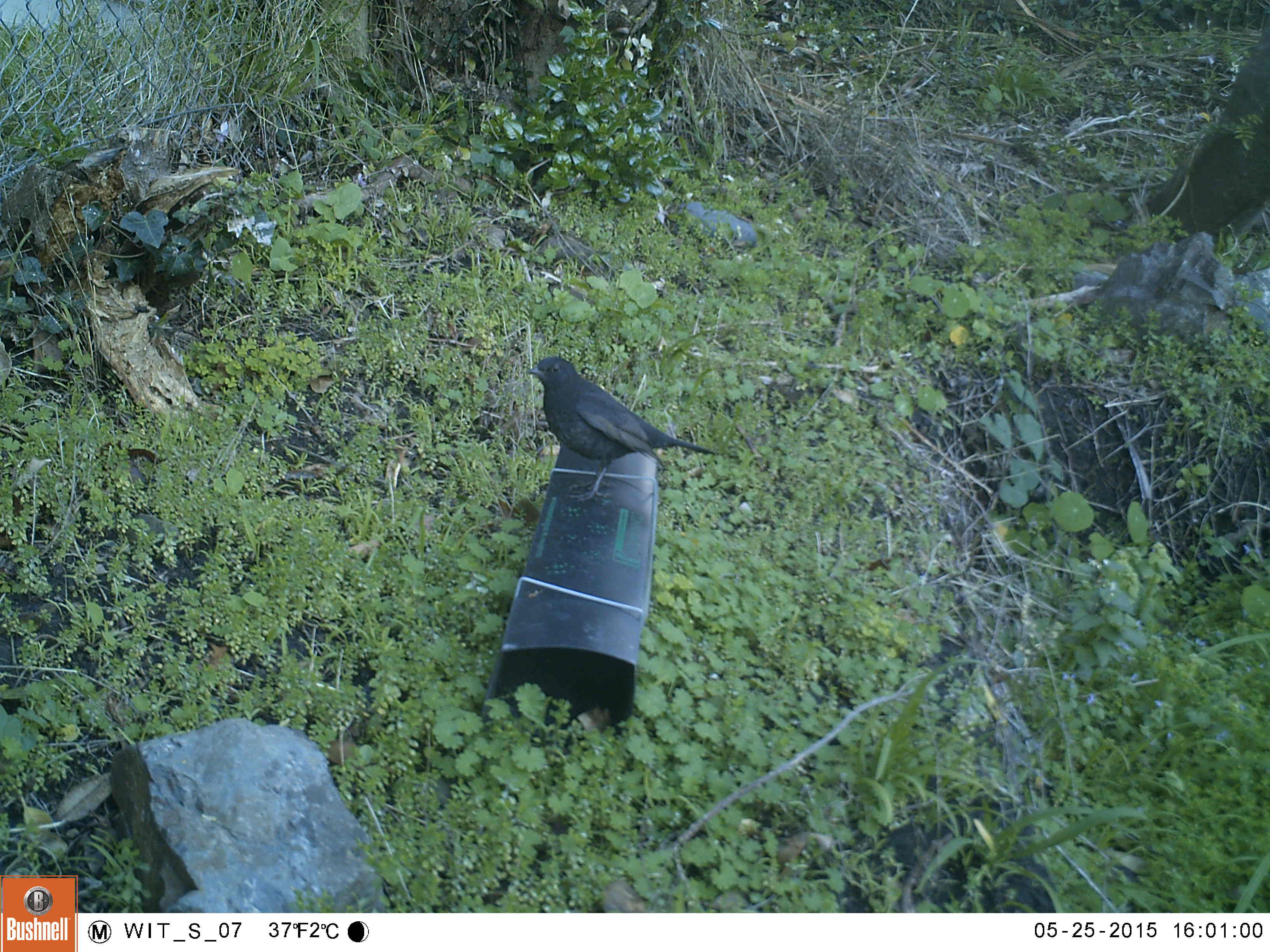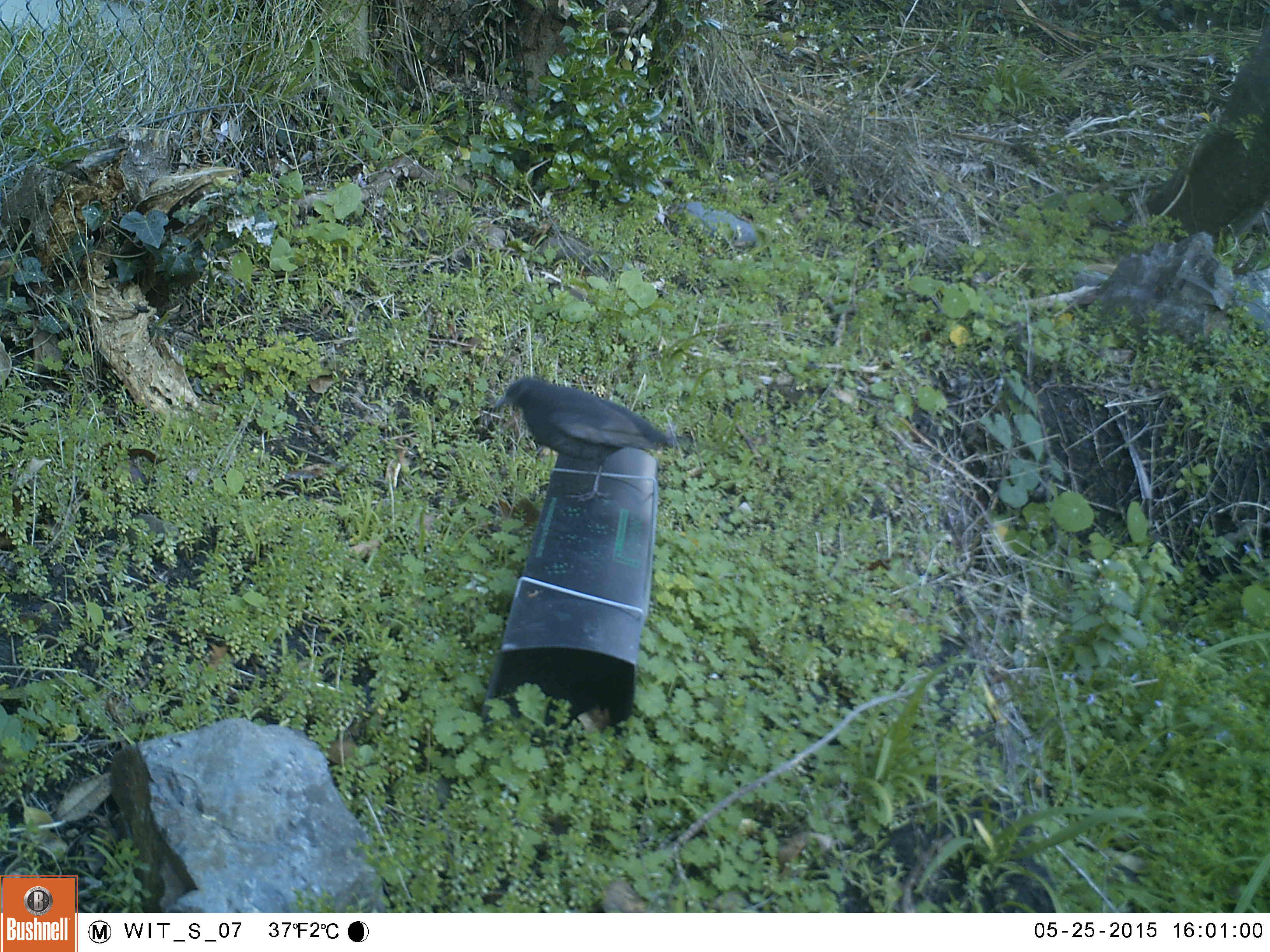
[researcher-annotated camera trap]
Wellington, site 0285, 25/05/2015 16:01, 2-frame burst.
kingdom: Animalia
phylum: Chordata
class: Aves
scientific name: Aves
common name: bird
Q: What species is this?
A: Bird (Aves).